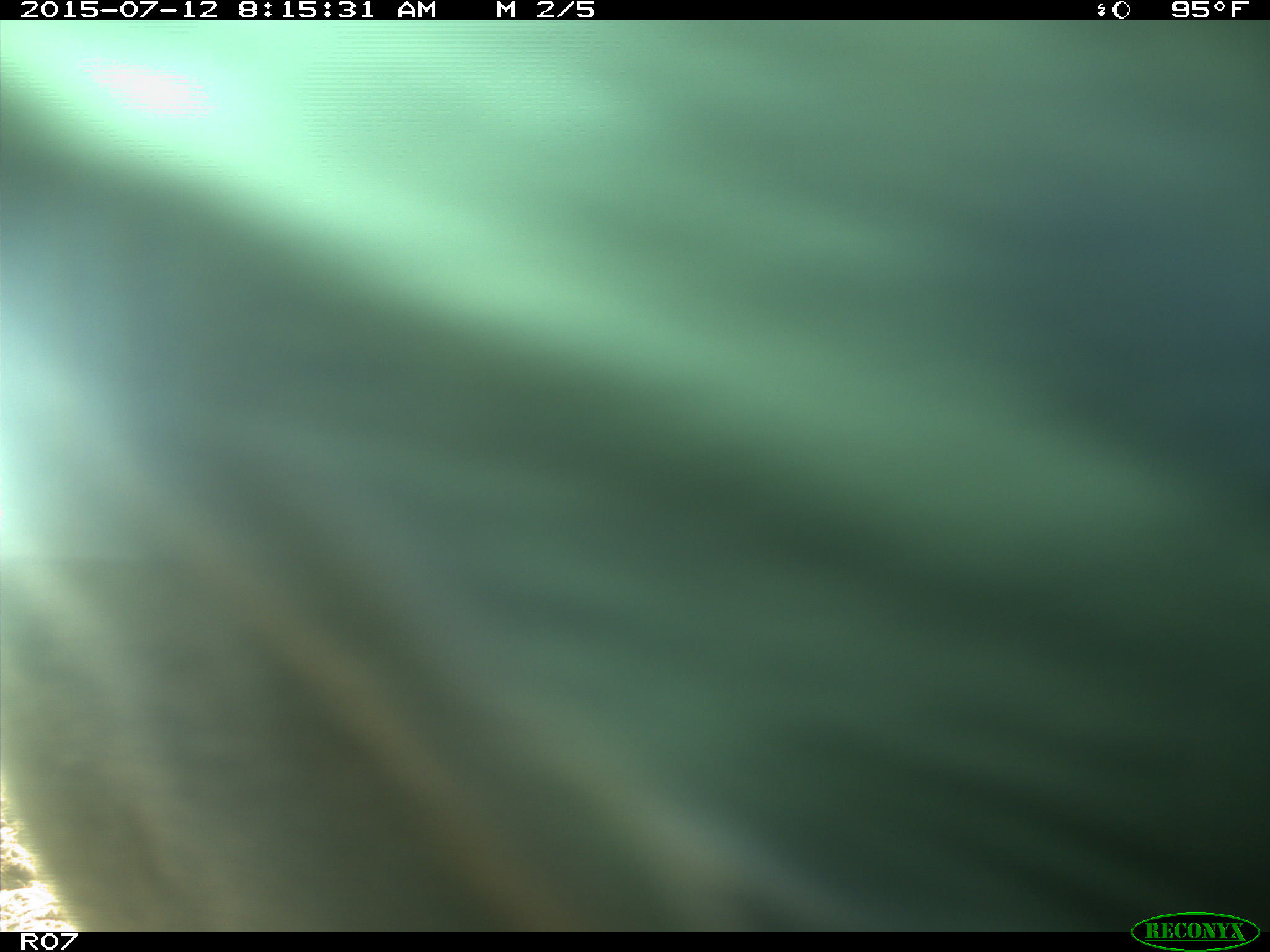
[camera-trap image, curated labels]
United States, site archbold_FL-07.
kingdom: Animalia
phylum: Chordata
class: Mammalia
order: Artiodactyla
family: Bovidae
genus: Bos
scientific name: Bos taurus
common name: domestic cow